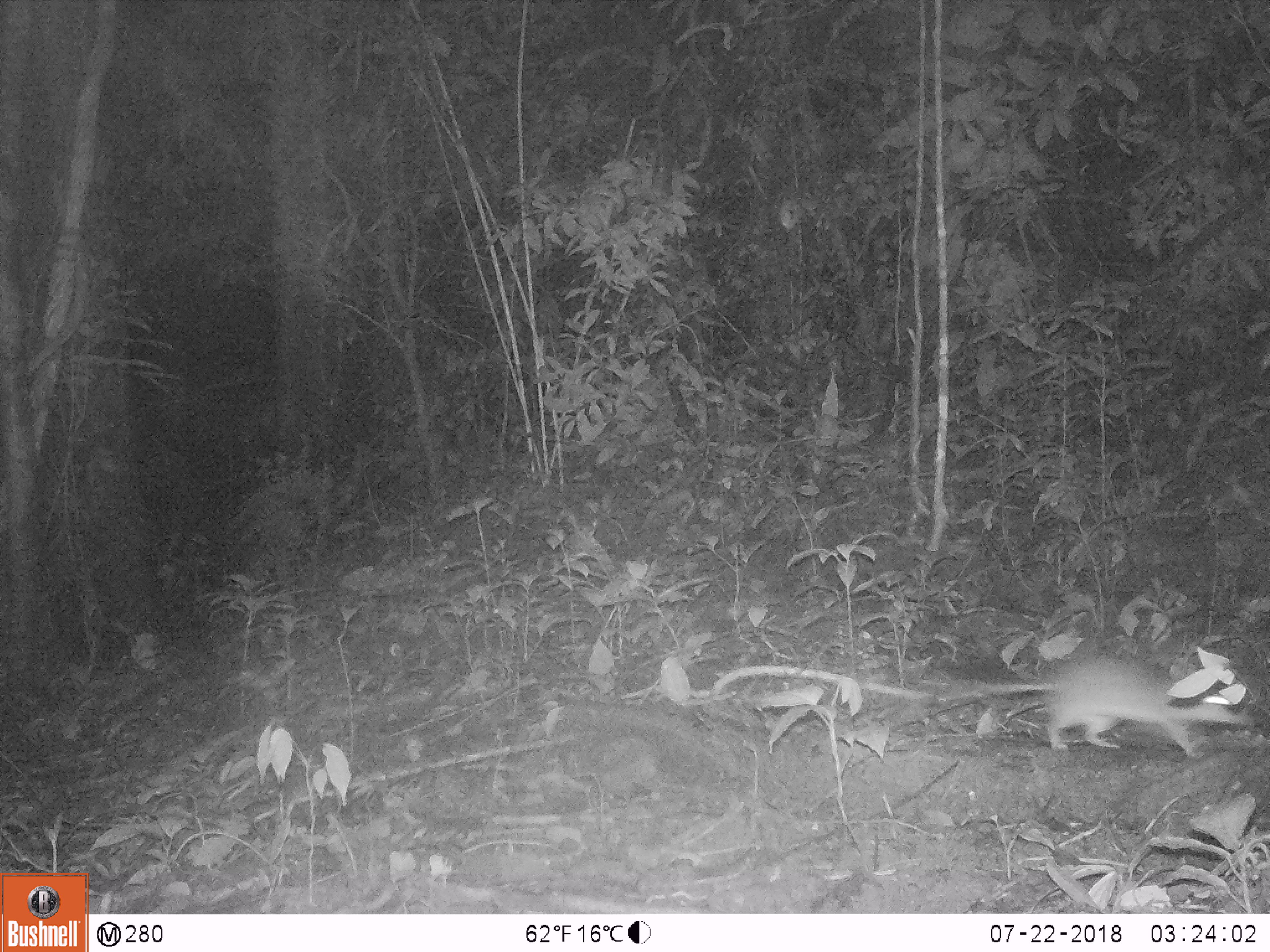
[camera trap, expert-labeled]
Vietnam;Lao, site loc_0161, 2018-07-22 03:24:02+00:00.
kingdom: Animalia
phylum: Chordata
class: Mammalia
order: Rodentia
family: Muridae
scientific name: Muridae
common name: old-world mice and rats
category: unidentified murid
Unidentified murid (old-world mice and rats) (Muridae). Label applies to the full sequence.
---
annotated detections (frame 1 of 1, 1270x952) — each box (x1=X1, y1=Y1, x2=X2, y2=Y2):
unidentified murid: (x1=939, y1=656, x2=1249, y2=752)